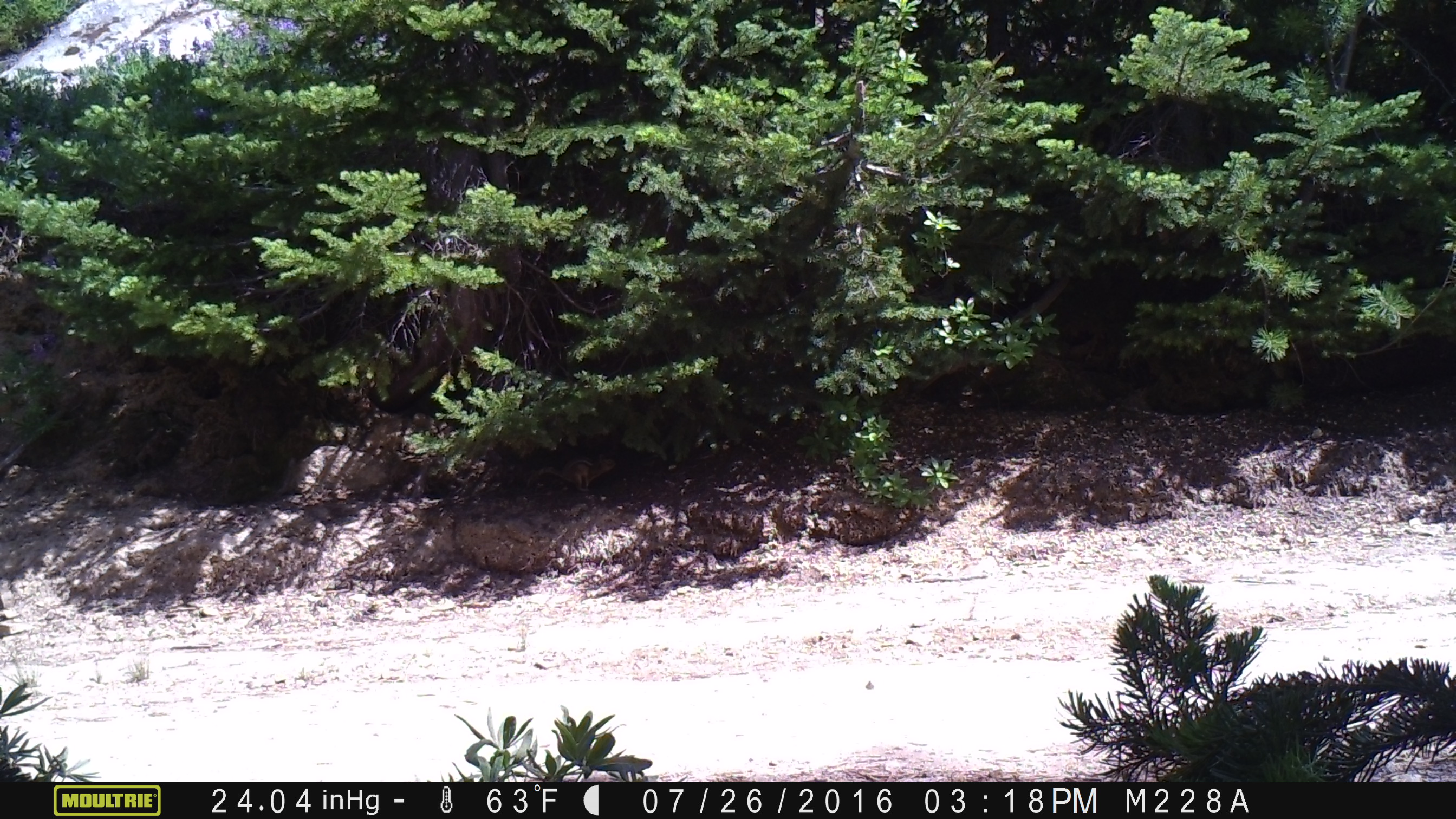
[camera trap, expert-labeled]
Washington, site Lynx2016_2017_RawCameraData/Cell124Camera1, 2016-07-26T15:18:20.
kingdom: Animalia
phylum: Chordata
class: Mammalia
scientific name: Mammalia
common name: small mammal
Small mammal (Mammalia). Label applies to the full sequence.